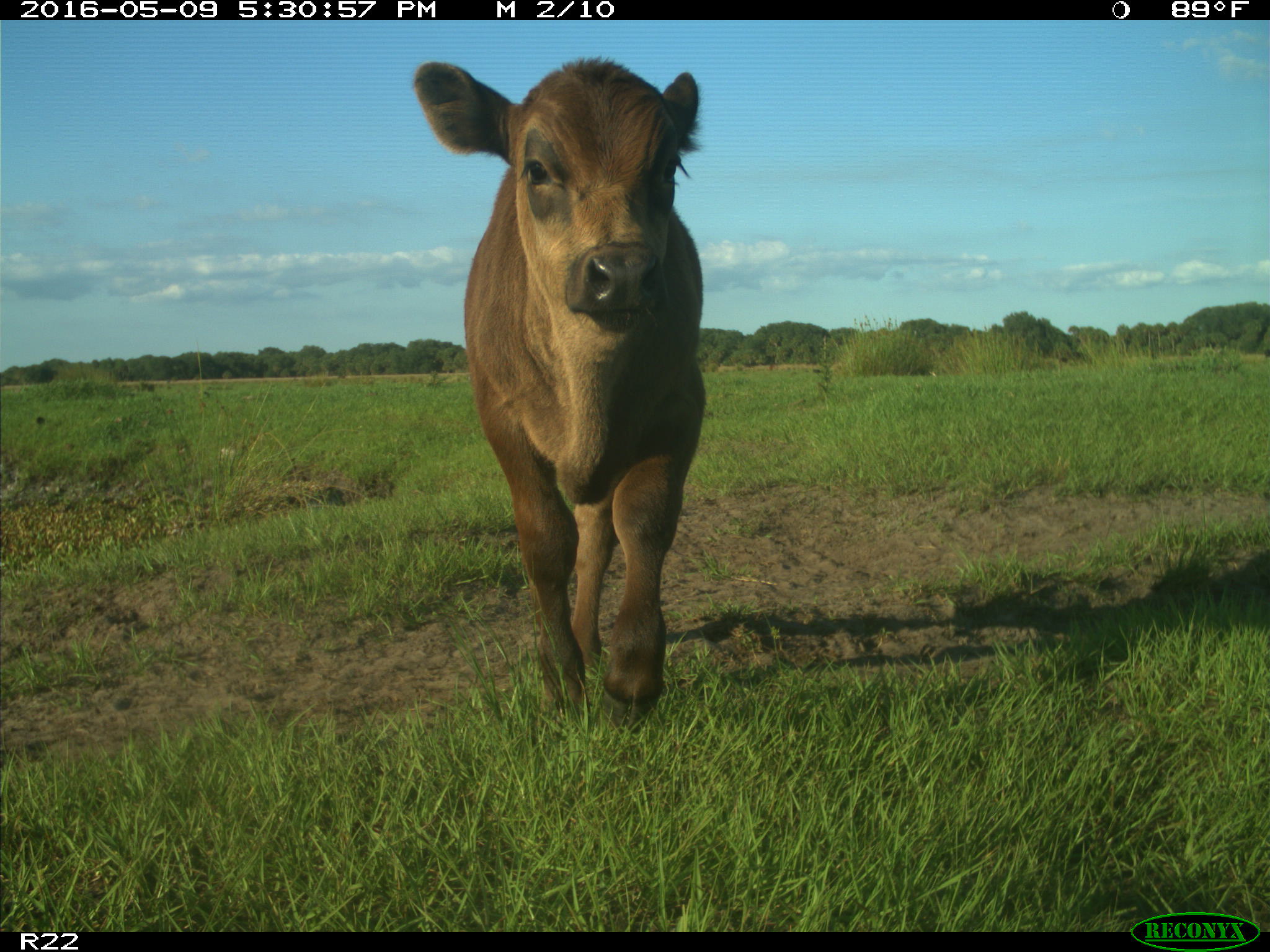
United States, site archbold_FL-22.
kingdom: Animalia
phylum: Chordata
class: Mammalia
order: Artiodactyla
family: Bovidae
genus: Bos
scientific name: Bos taurus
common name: domestic cow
Bos taurus (domestic cow).